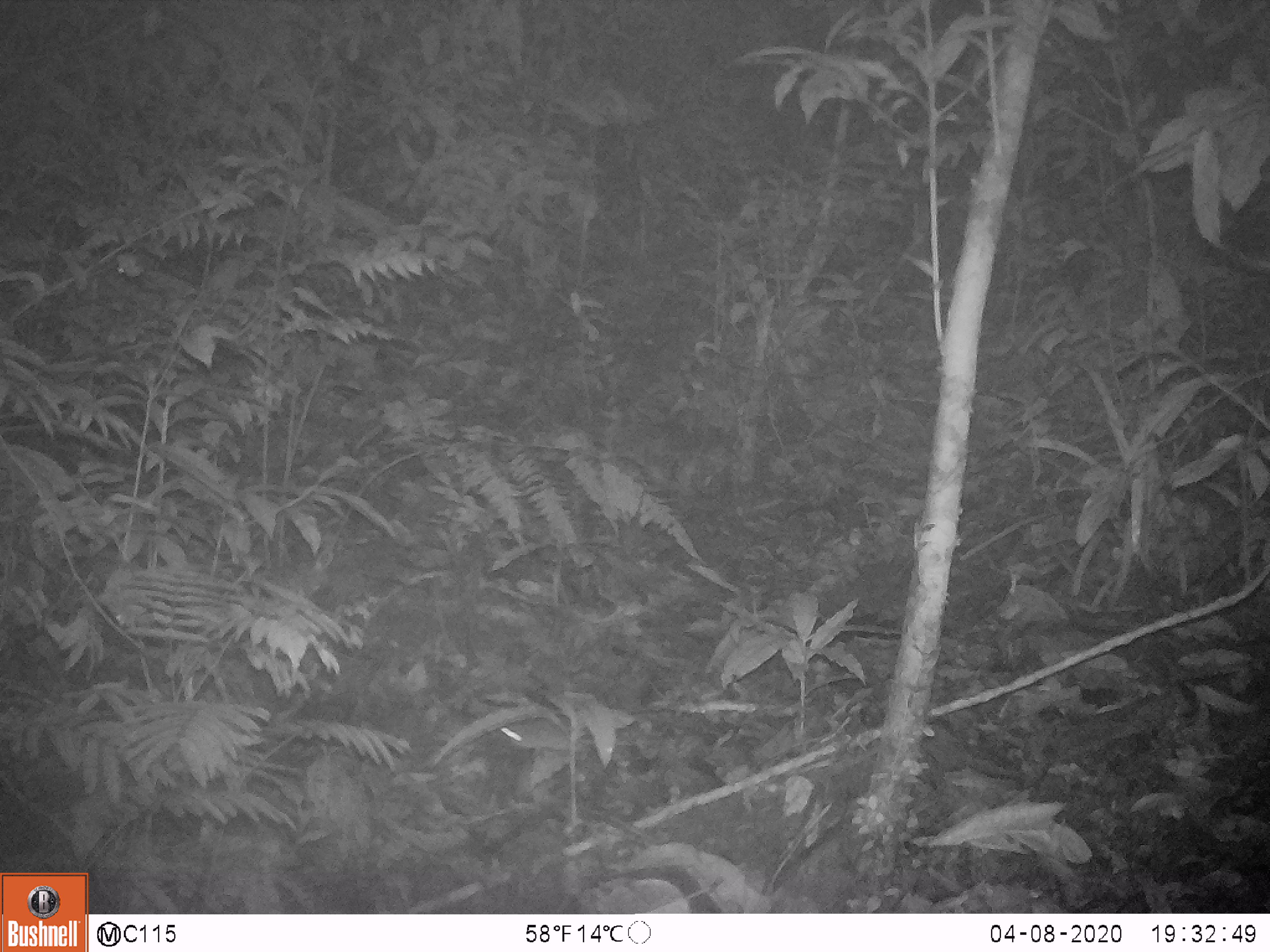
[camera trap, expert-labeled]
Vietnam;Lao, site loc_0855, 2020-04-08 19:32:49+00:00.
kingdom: Animalia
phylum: Chordata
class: Mammalia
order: Rodentia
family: Muridae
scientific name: Muridae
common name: old-world mice and rats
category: unidentified murid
Unidentified murid (old-world mice and rats) (Muridae). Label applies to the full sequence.